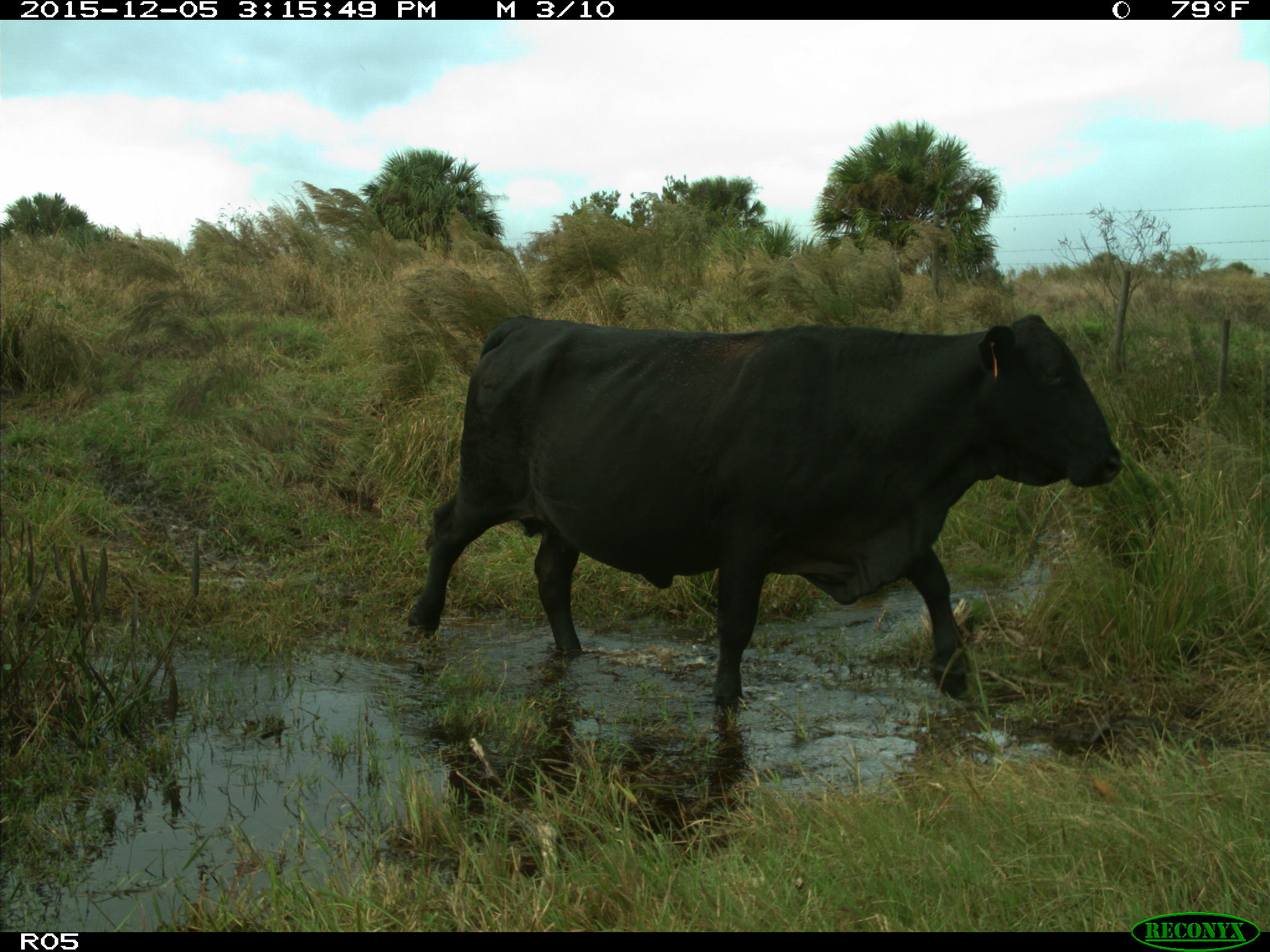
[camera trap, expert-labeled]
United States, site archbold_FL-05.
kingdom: Animalia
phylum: Chordata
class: Mammalia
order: Artiodactyla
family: Bovidae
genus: Bos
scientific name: Bos taurus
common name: domestic cow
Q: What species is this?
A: Bos taurus (domestic cow).